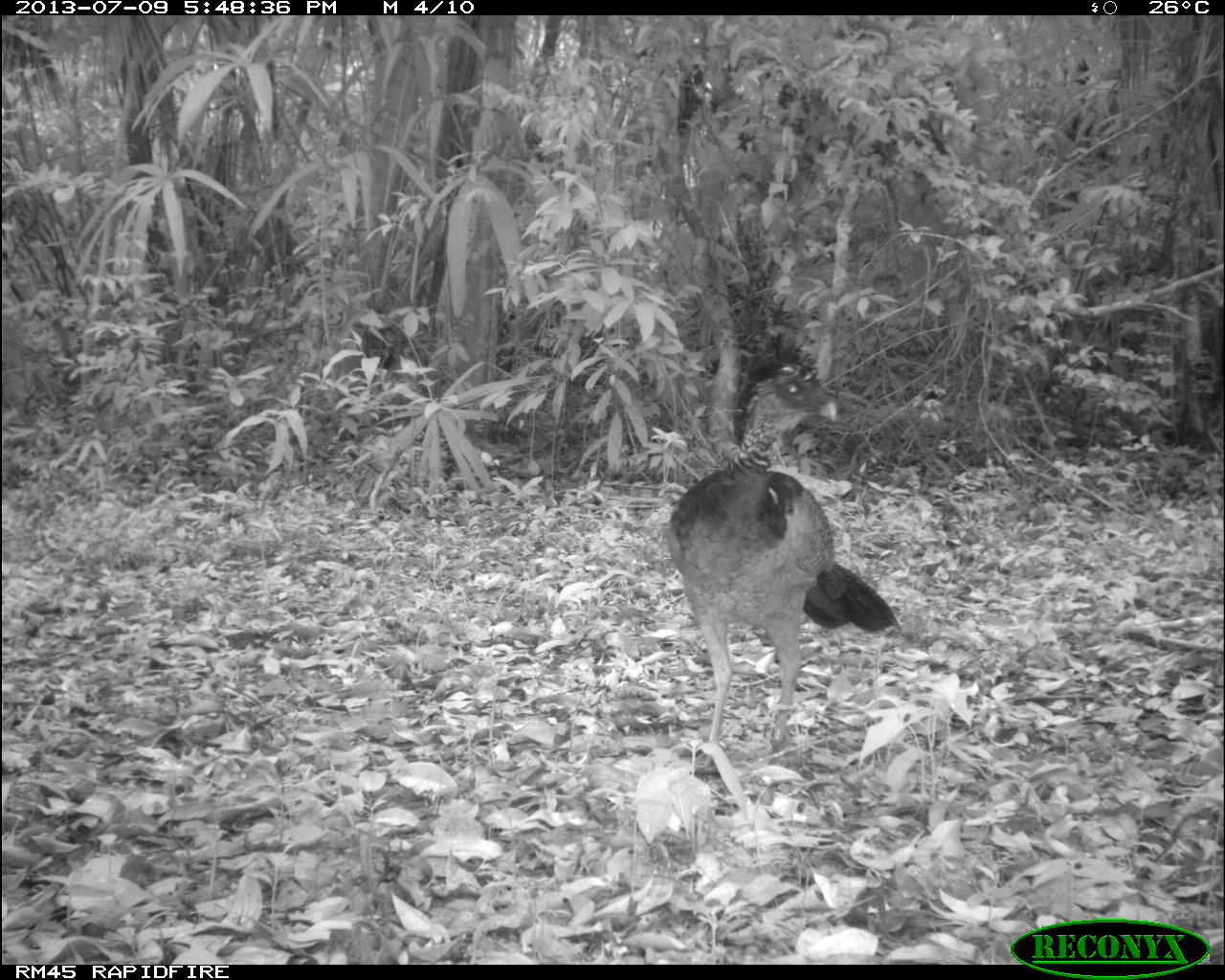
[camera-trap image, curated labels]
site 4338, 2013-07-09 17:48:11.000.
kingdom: Animalia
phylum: Chordata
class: Aves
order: Galliformes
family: Cracidae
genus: Crax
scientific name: Crax rubra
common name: great curassow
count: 1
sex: female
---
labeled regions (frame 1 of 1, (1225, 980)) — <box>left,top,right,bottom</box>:
crax rubra: <box>667,341,901,765</box>